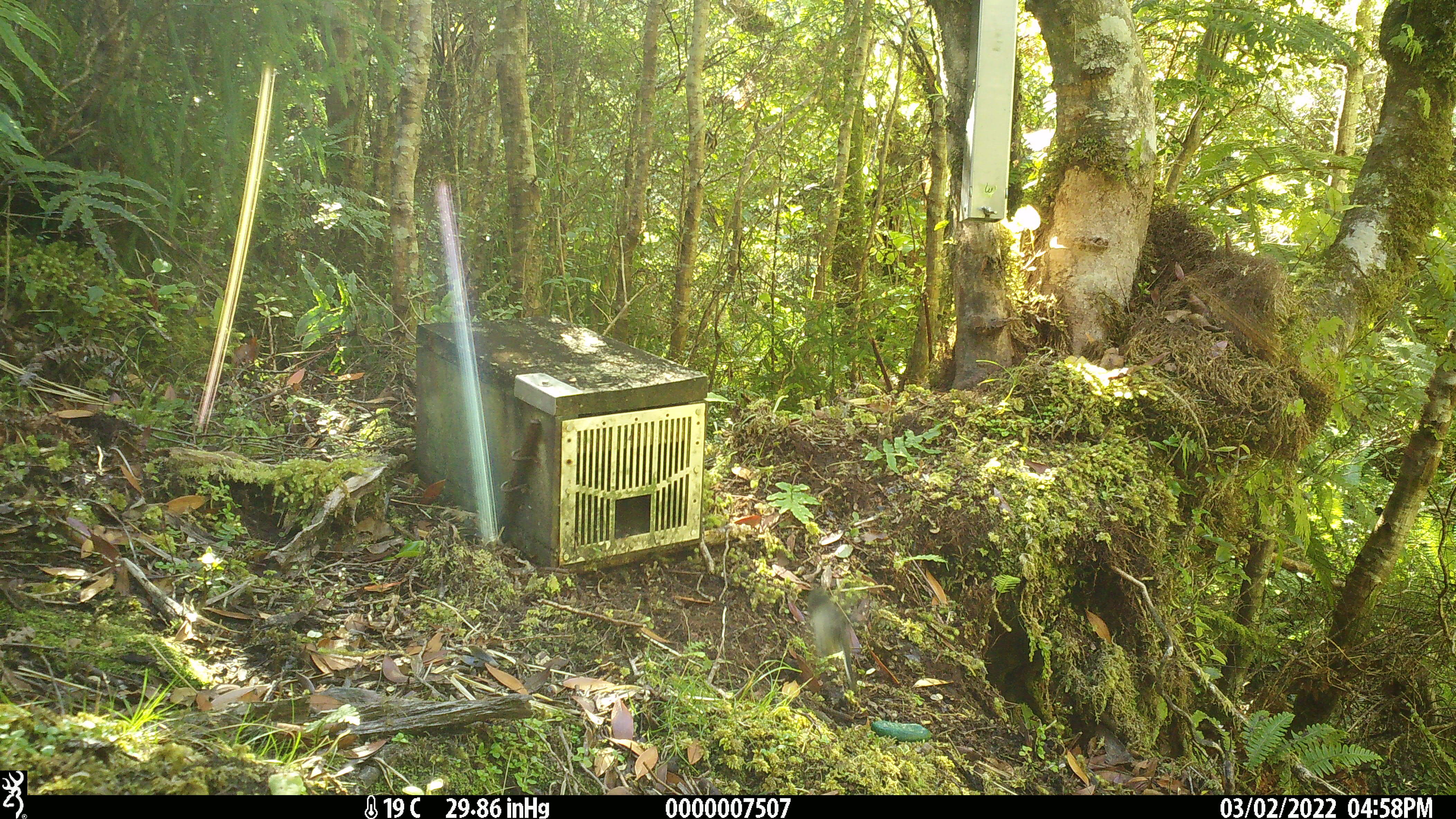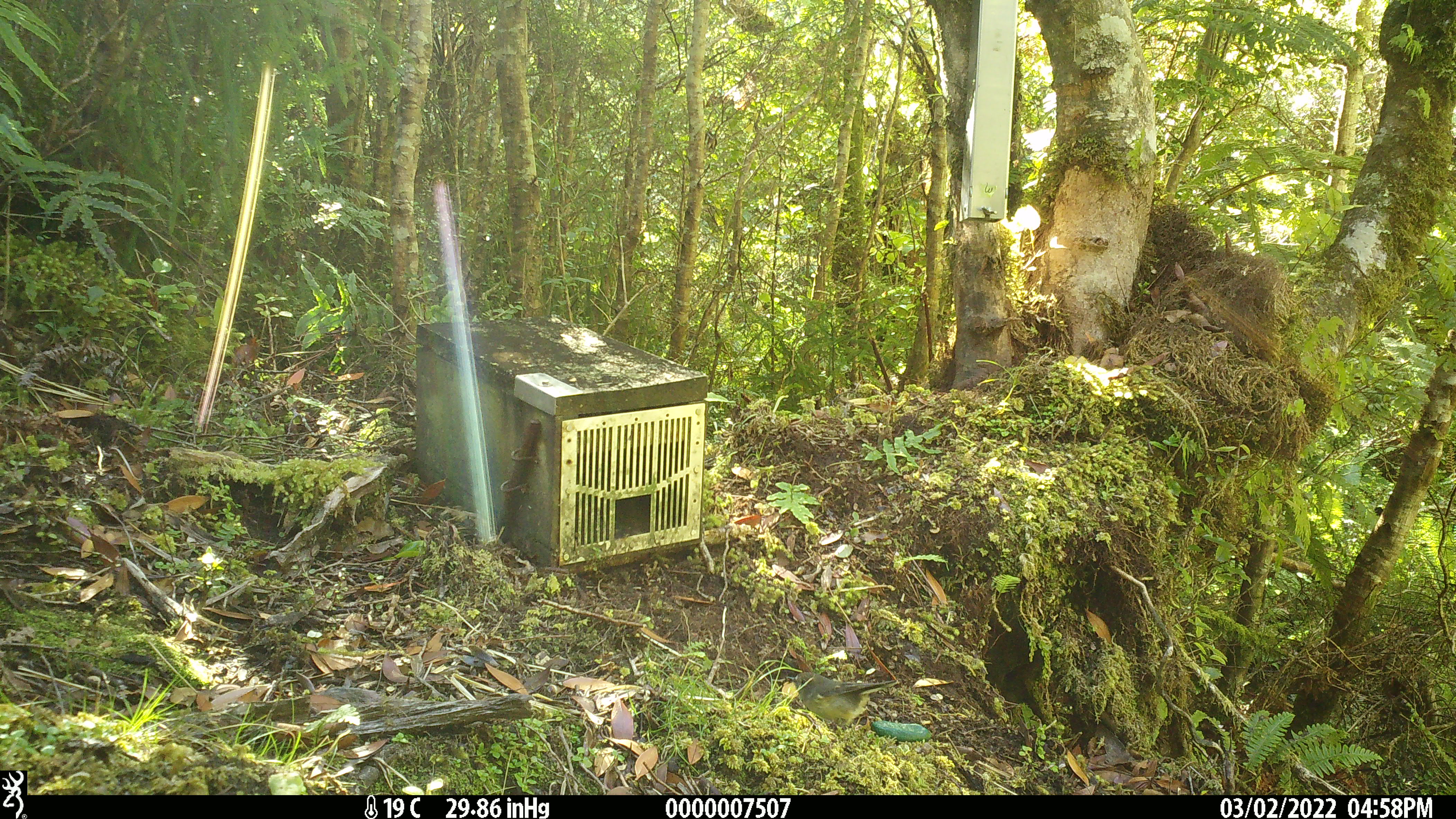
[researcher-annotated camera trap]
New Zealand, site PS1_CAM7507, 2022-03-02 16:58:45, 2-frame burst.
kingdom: Animalia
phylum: Chordata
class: Aves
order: Passeriformes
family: Petroicidae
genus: Petroica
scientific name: Petroica macrocephala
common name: tomtit